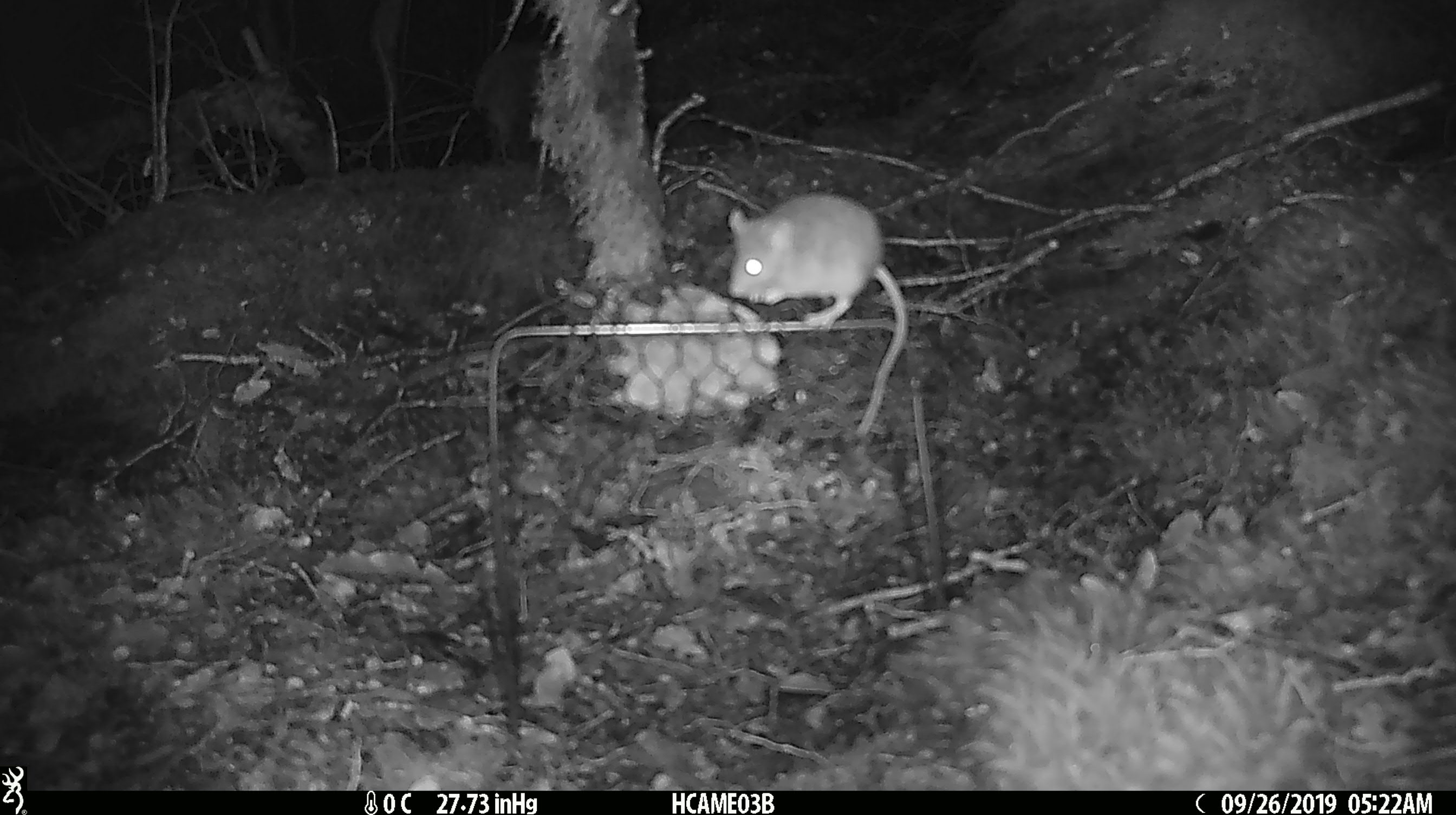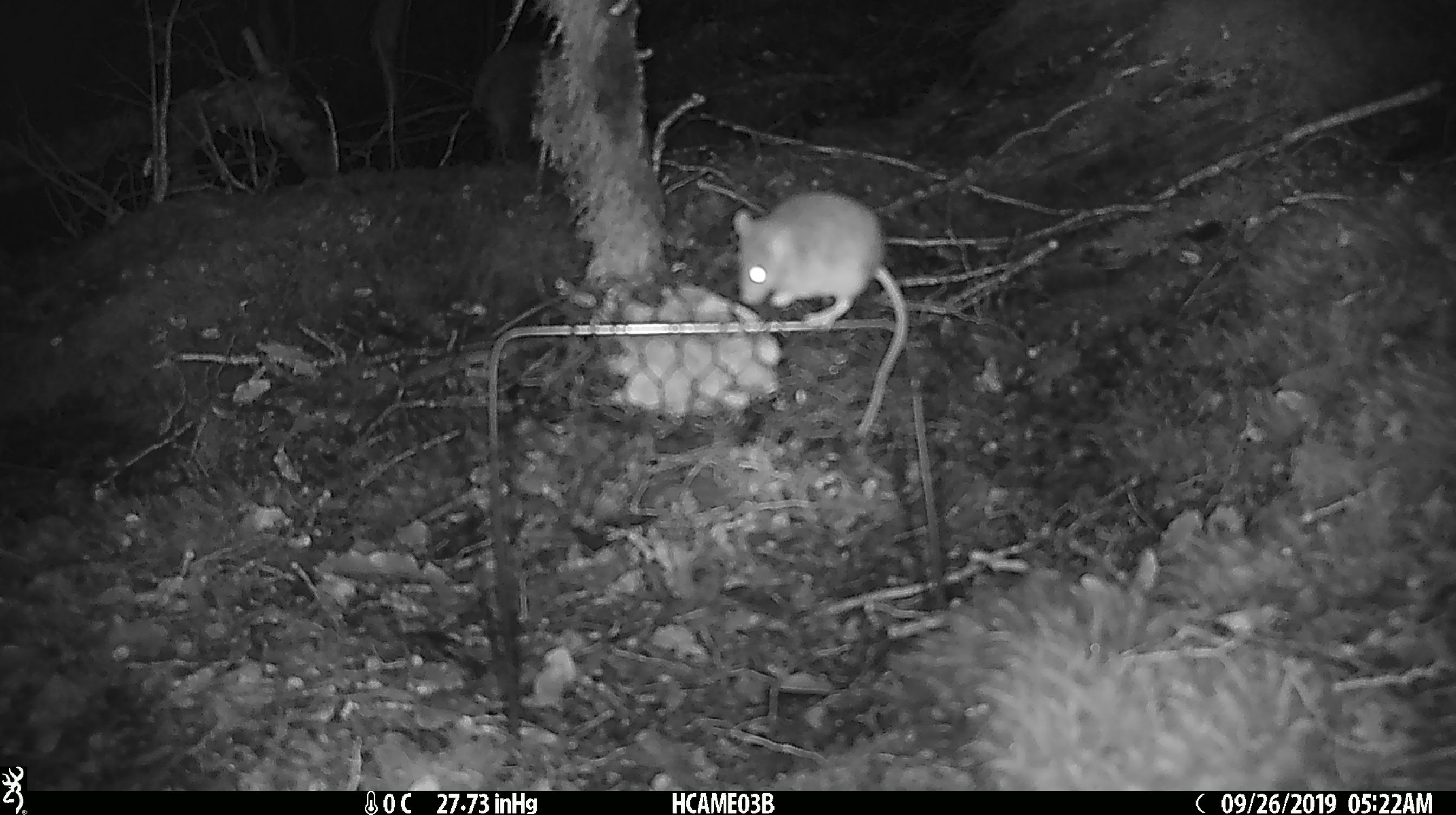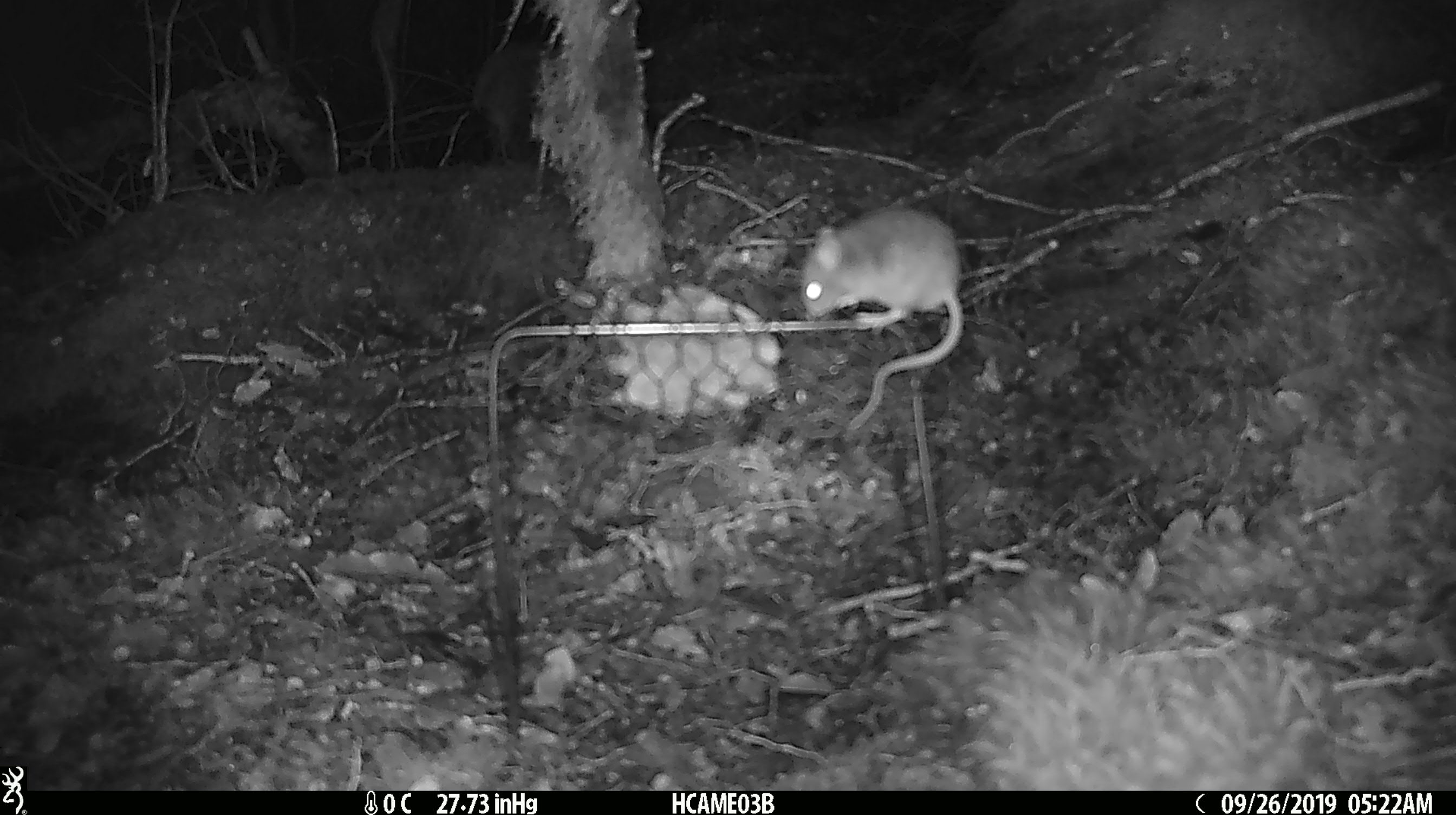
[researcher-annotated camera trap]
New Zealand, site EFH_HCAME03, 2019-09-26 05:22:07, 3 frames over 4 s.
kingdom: Animalia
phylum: Chordata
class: Mammalia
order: Rodentia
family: Muridae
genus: Mus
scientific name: Mus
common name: mouse